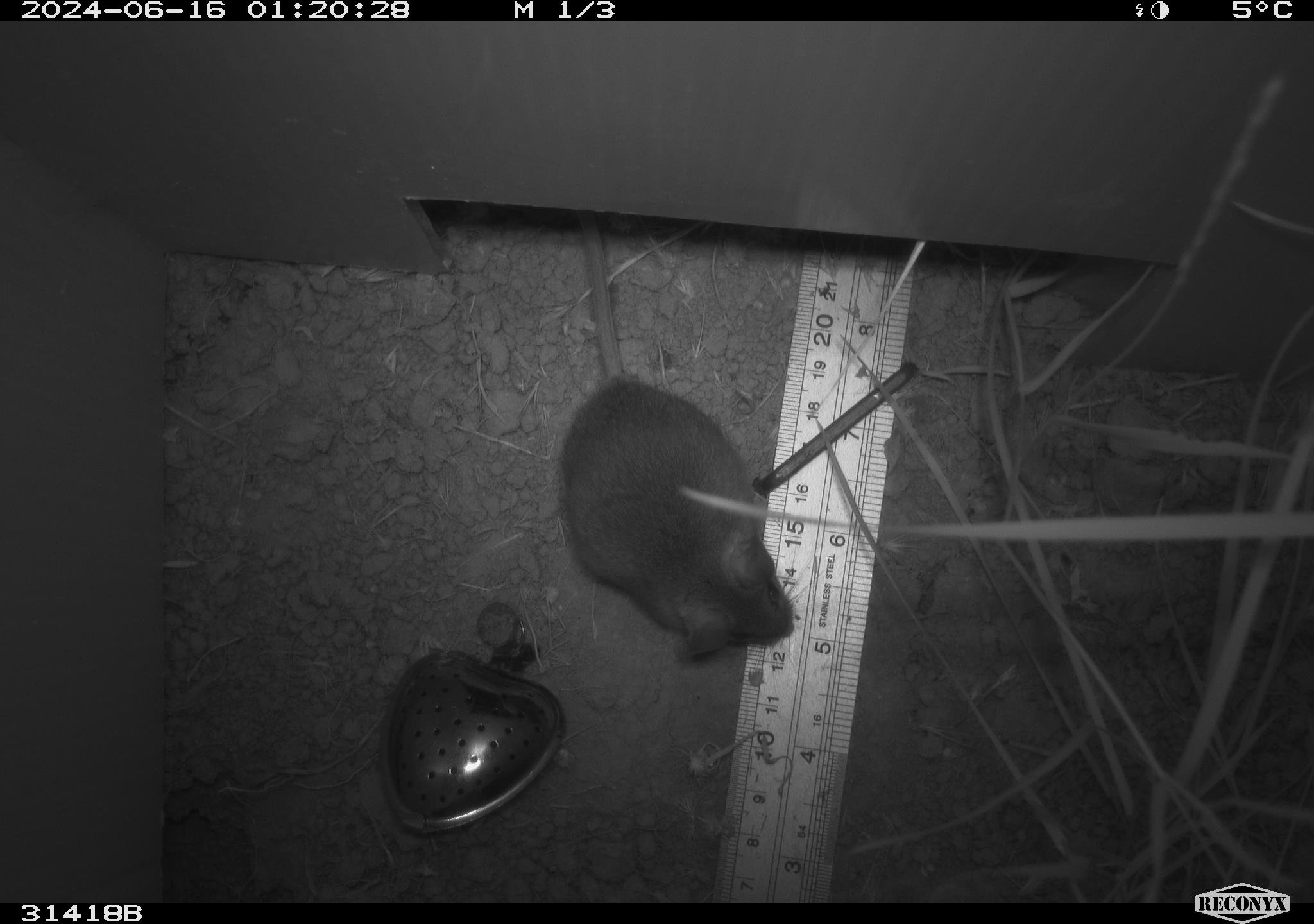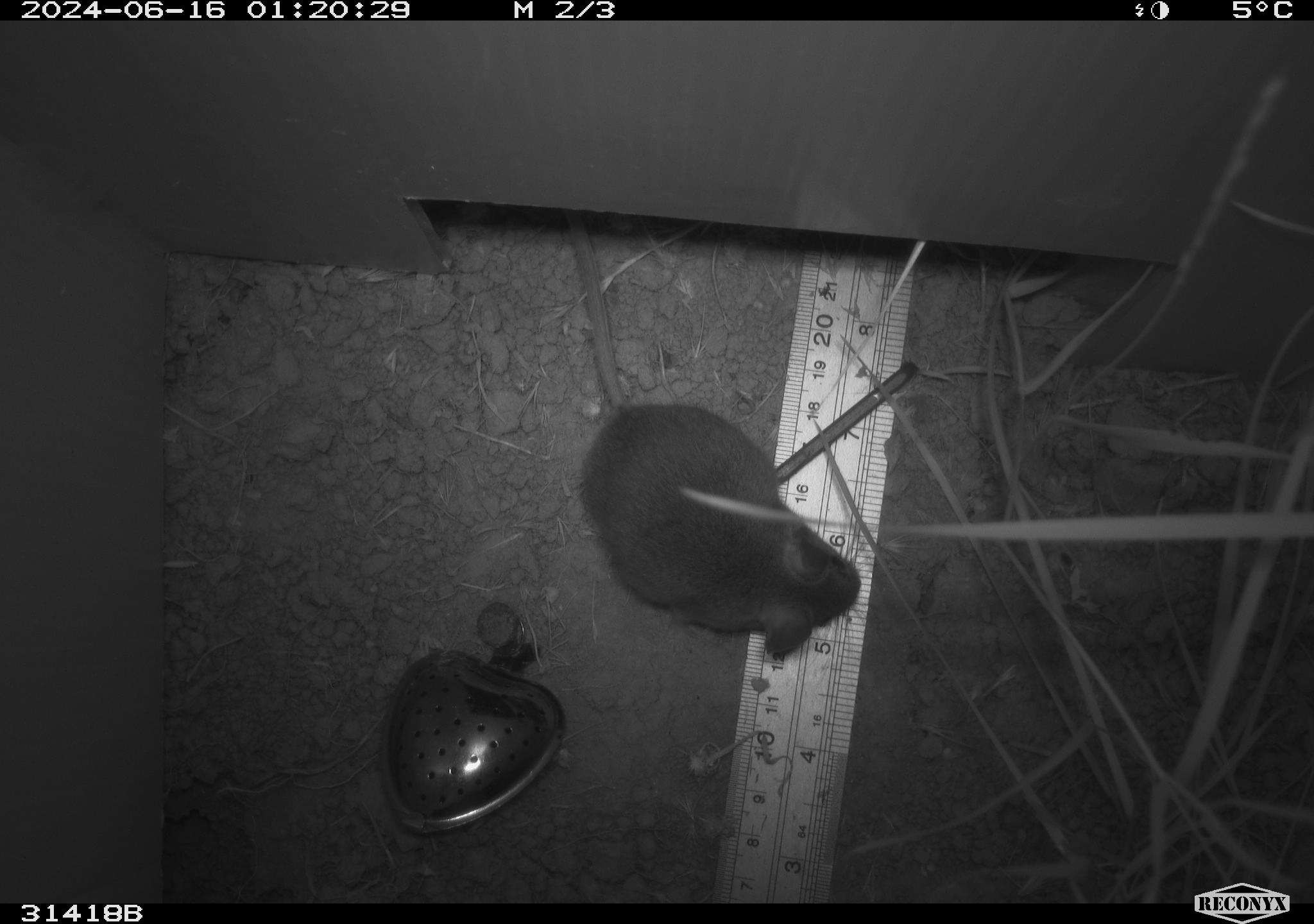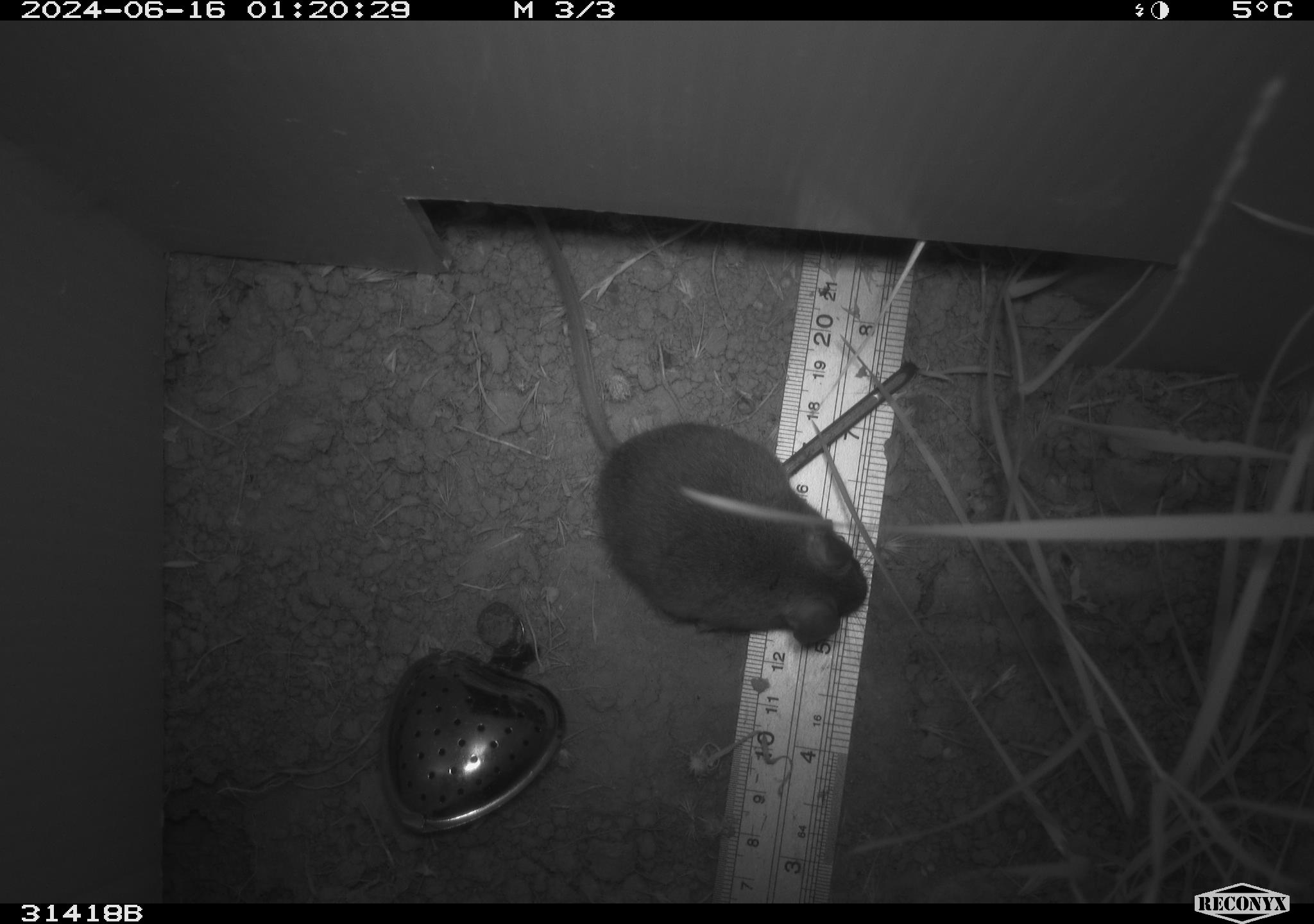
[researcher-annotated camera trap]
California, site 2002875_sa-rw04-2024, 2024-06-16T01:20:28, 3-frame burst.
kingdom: Animalia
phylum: Chordata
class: Mammalia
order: Rodentia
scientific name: Rodentia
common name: rodent